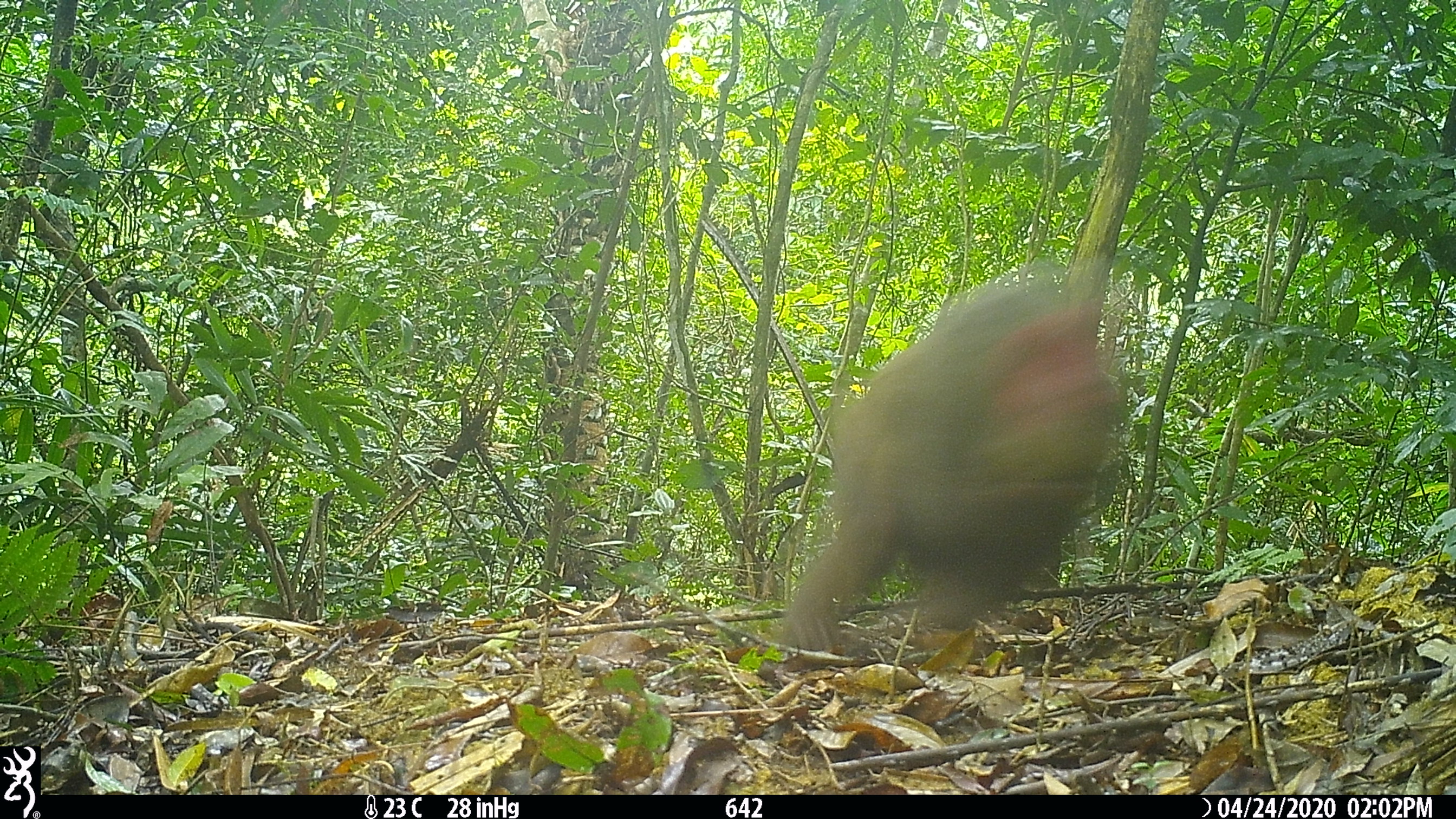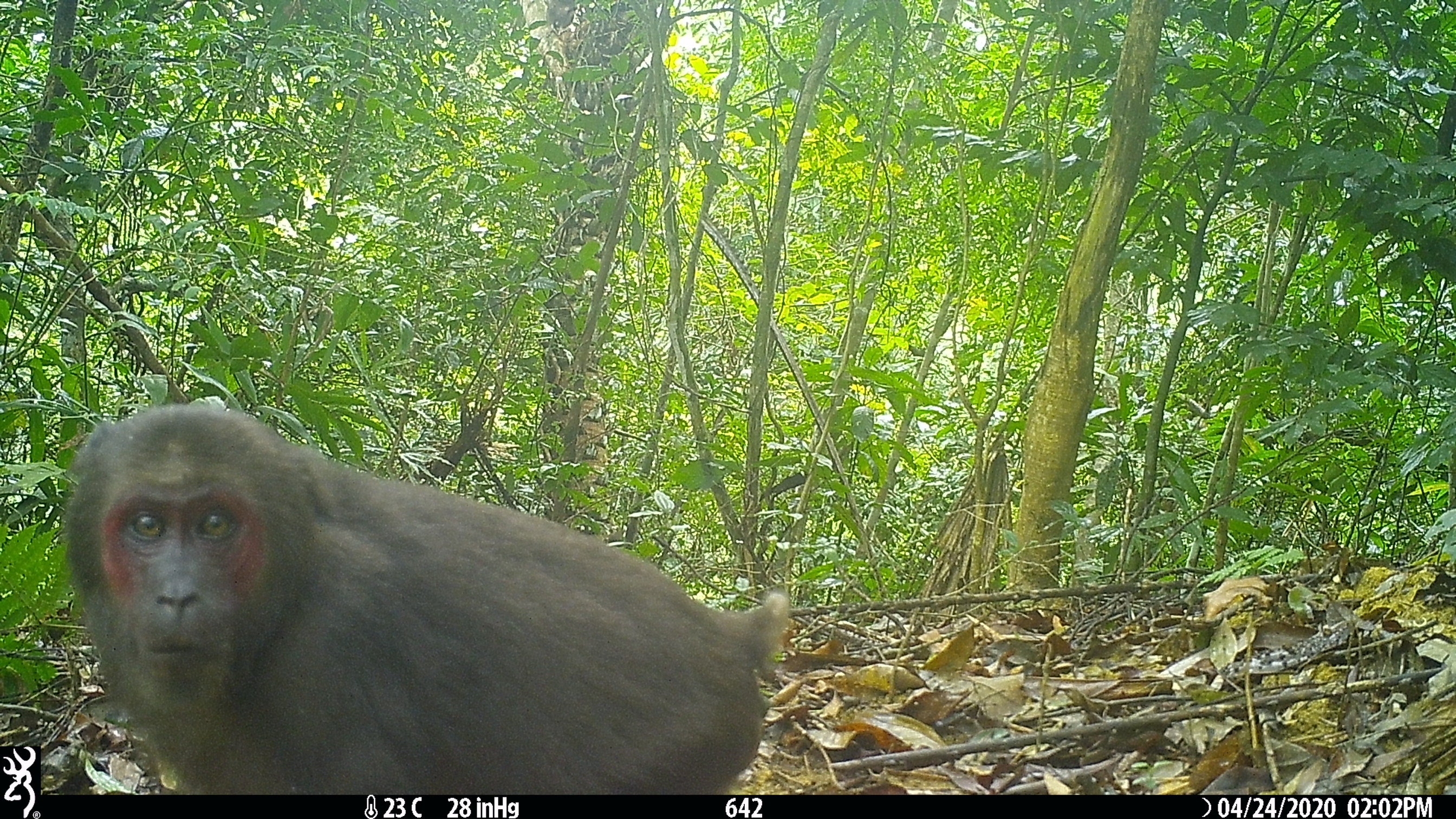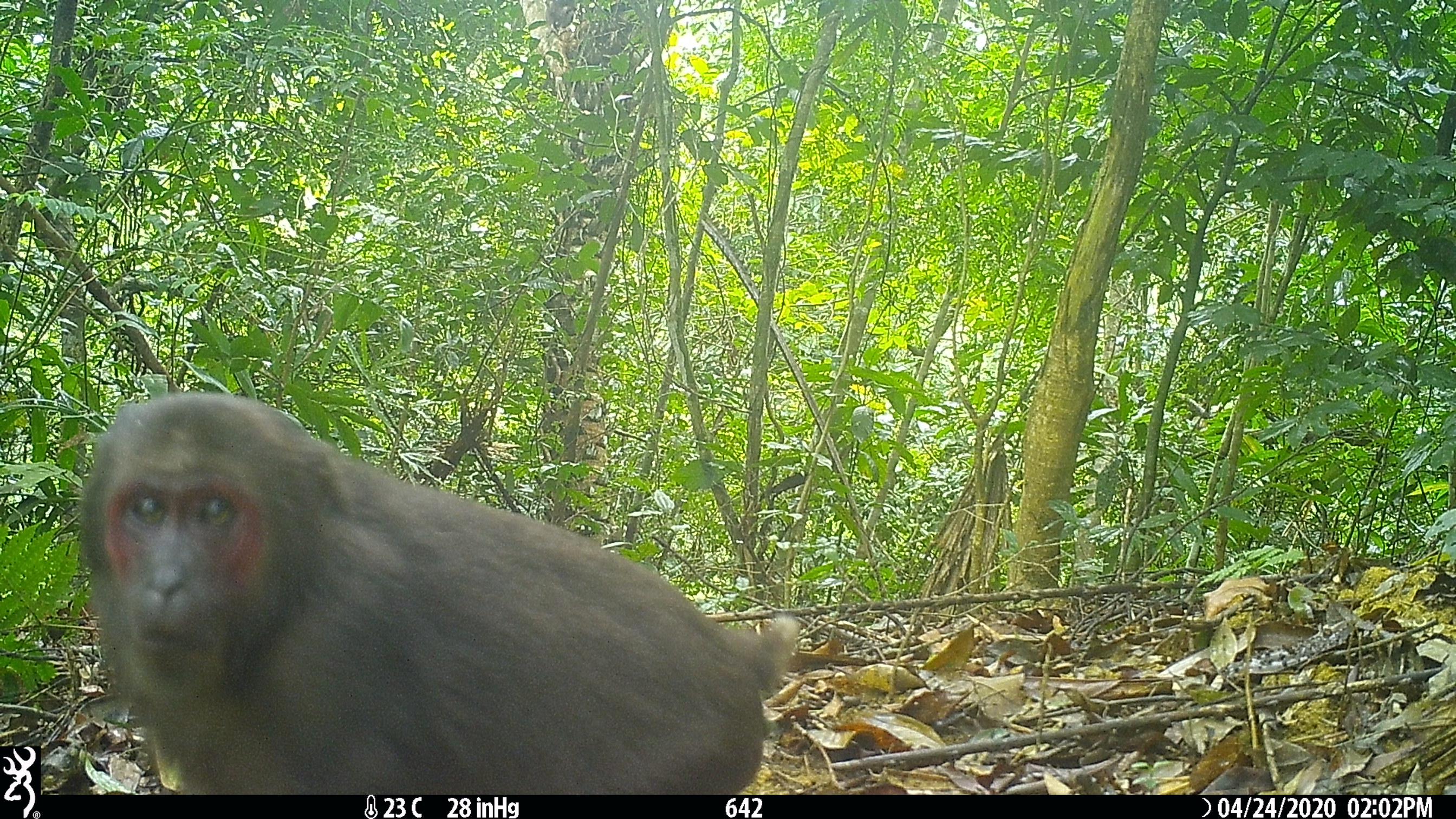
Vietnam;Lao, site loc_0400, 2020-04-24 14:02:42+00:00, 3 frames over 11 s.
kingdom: Animalia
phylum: Chordata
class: Mammalia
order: Primates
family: Cercopithecidae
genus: Macaca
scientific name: Macaca arctoides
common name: stump-tailed macaque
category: stump tailed macaque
Stump tailed macaque (stump-tailed macaque) (Macaca arctoides). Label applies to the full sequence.